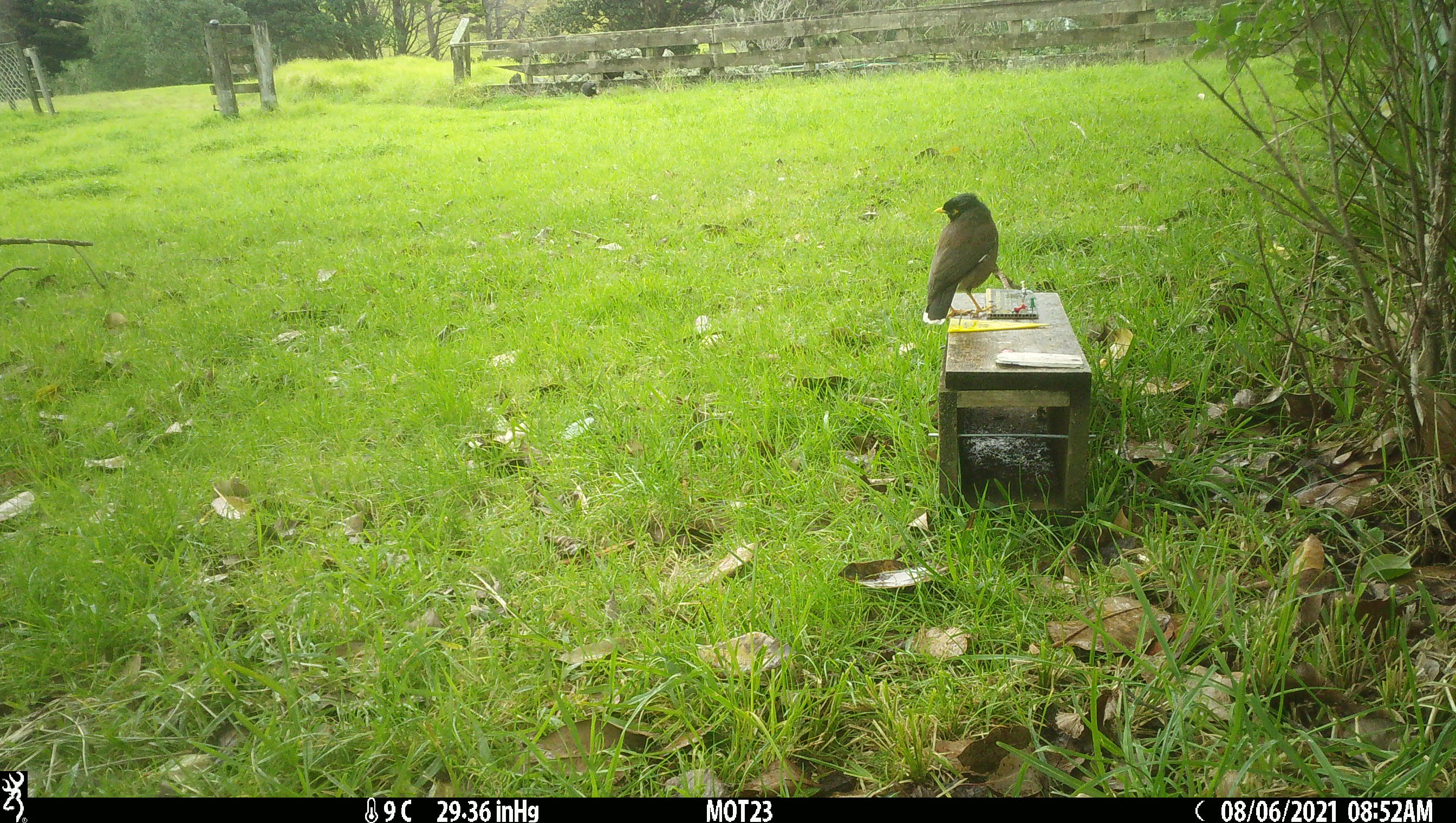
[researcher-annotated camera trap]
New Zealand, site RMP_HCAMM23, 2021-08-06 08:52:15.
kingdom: Animalia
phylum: Chordata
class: Aves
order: Passeriformes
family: Sturnidae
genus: Acridotheres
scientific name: Acridotheres tristis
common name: common myna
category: myna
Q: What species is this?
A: Myna (common myna) (Acridotheres tristis).